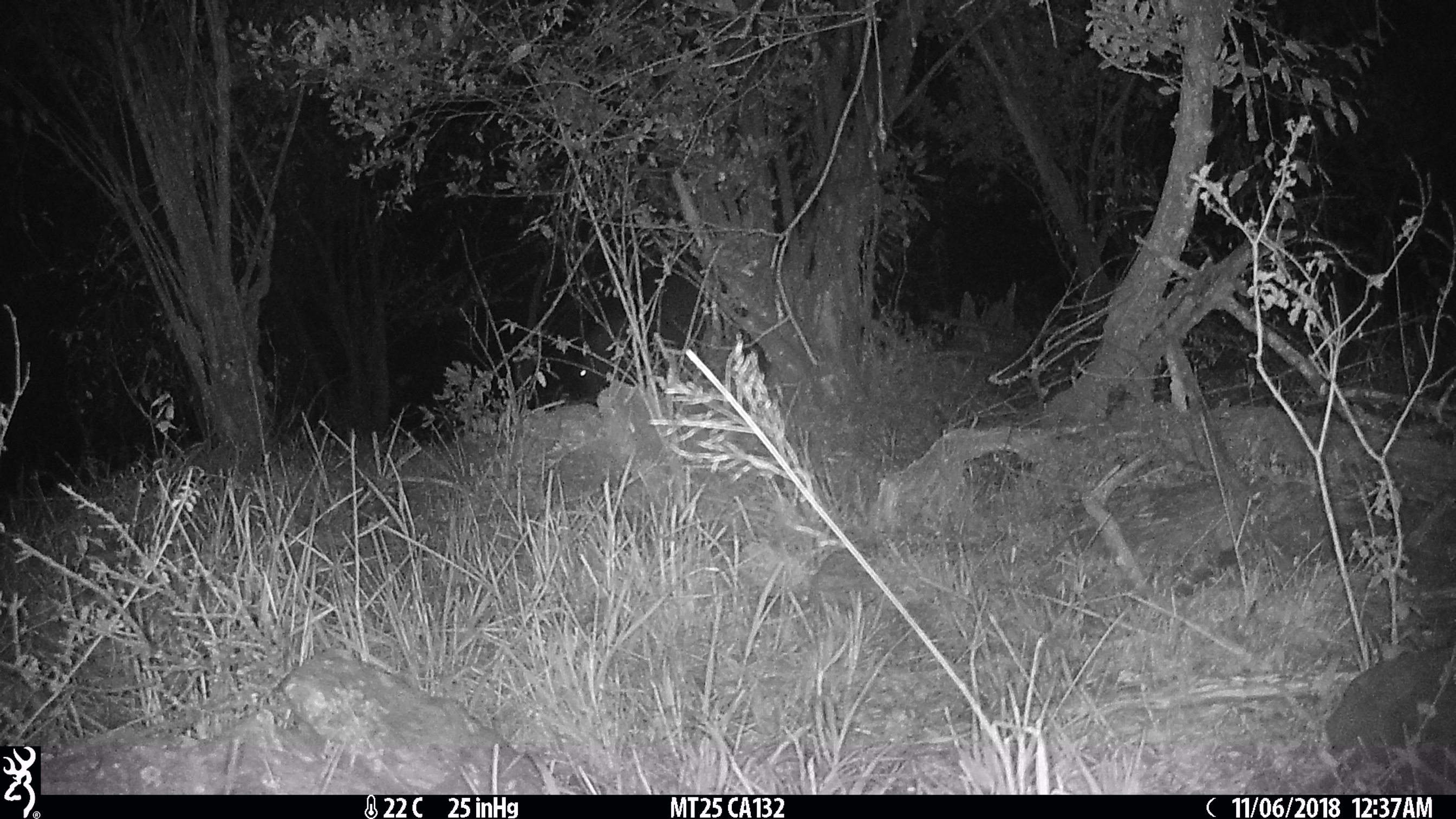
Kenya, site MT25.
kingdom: Animalia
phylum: Chordata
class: Mammalia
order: Artiodactyla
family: Hippopotamidae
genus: Hippopotamus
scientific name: Hippopotamus amphibius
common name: hippopotamus